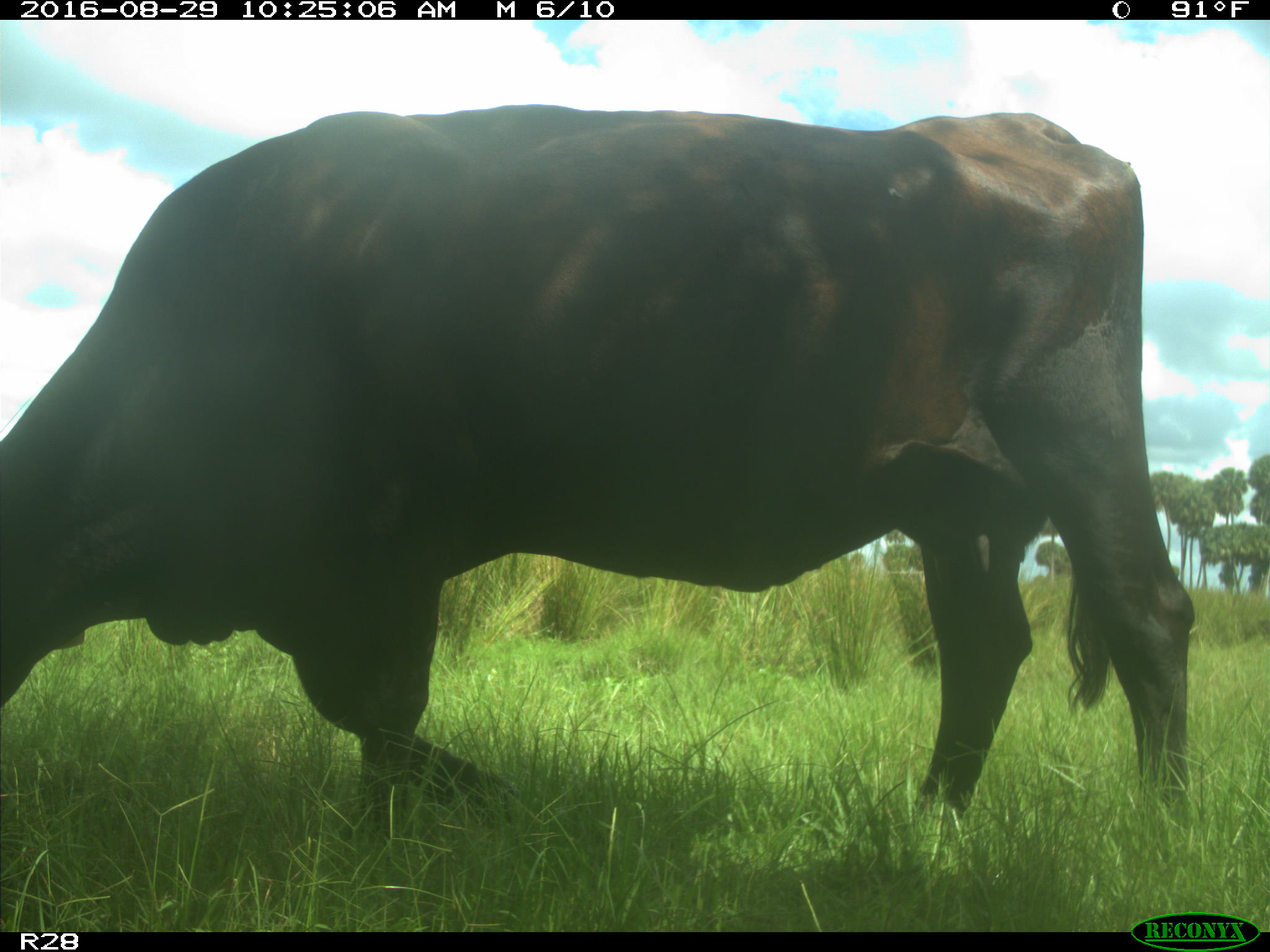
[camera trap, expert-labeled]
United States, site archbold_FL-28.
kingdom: Animalia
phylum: Chordata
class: Mammalia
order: Artiodactyla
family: Bovidae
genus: Bos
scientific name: Bos taurus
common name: domestic cow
Bos taurus (domestic cow).